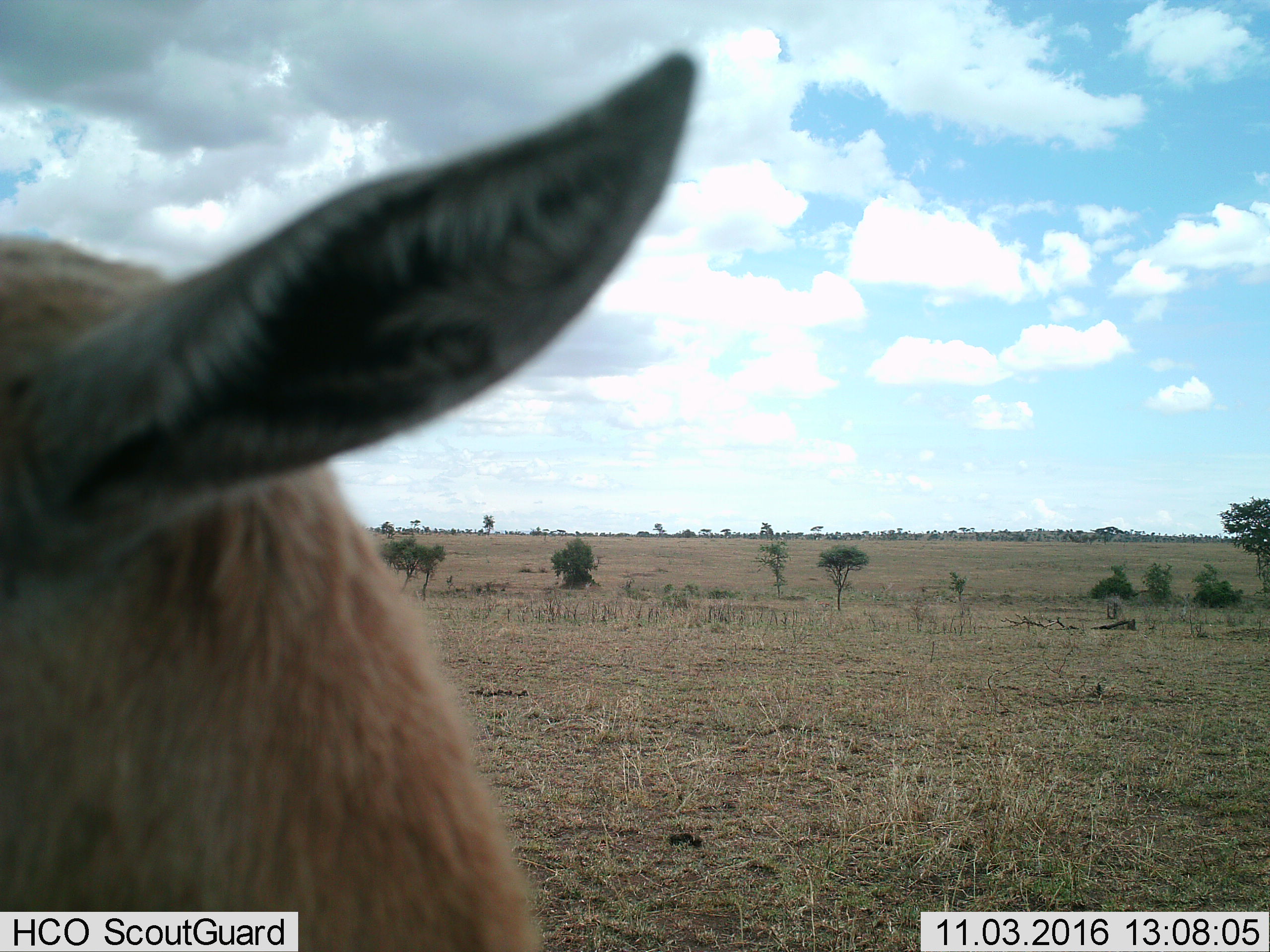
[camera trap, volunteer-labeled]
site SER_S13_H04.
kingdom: Animalia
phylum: Chordata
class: Mammalia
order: Artiodactyla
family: Bovidae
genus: Eudorcas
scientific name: Eudorcas thomsonii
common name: thomson's gazelle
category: gazellethomsons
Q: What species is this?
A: Gazellethomsons (thomson's gazelle) (Eudorcas thomsonii).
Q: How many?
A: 1.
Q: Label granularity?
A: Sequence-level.